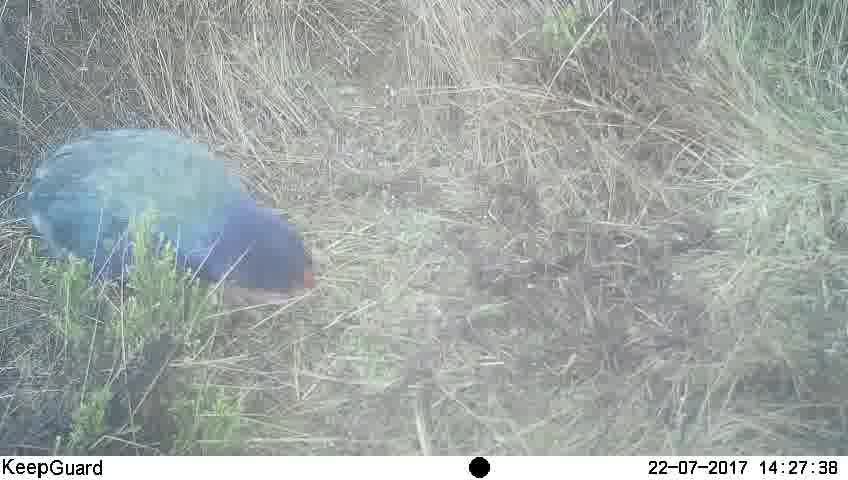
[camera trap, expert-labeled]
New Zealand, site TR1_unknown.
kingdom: Animalia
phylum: Chordata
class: Aves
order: Gruiformes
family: Rallidae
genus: Porphyrio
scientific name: Porphyrio mantelli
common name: takahe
Takahe (Porphyrio mantelli).